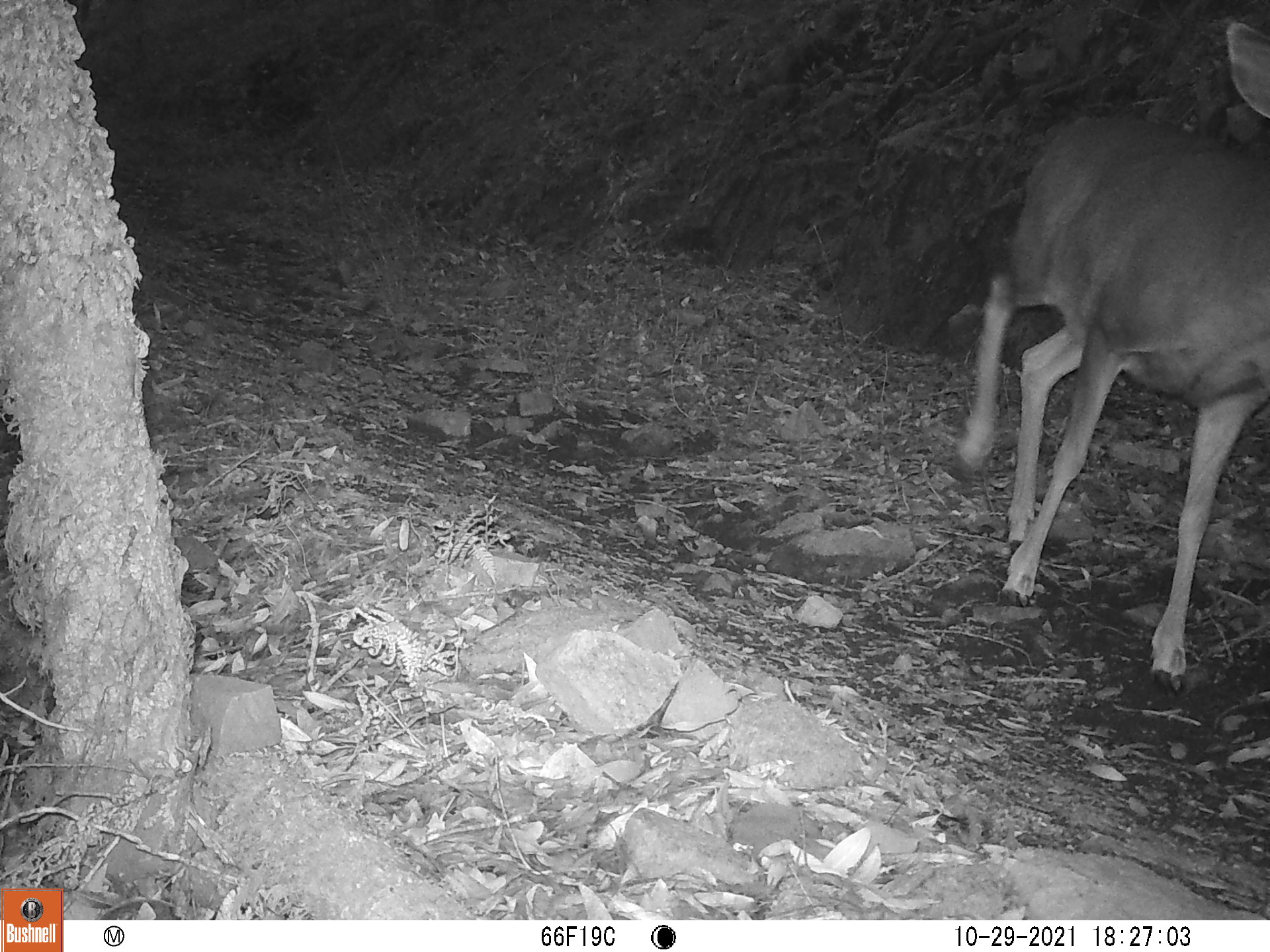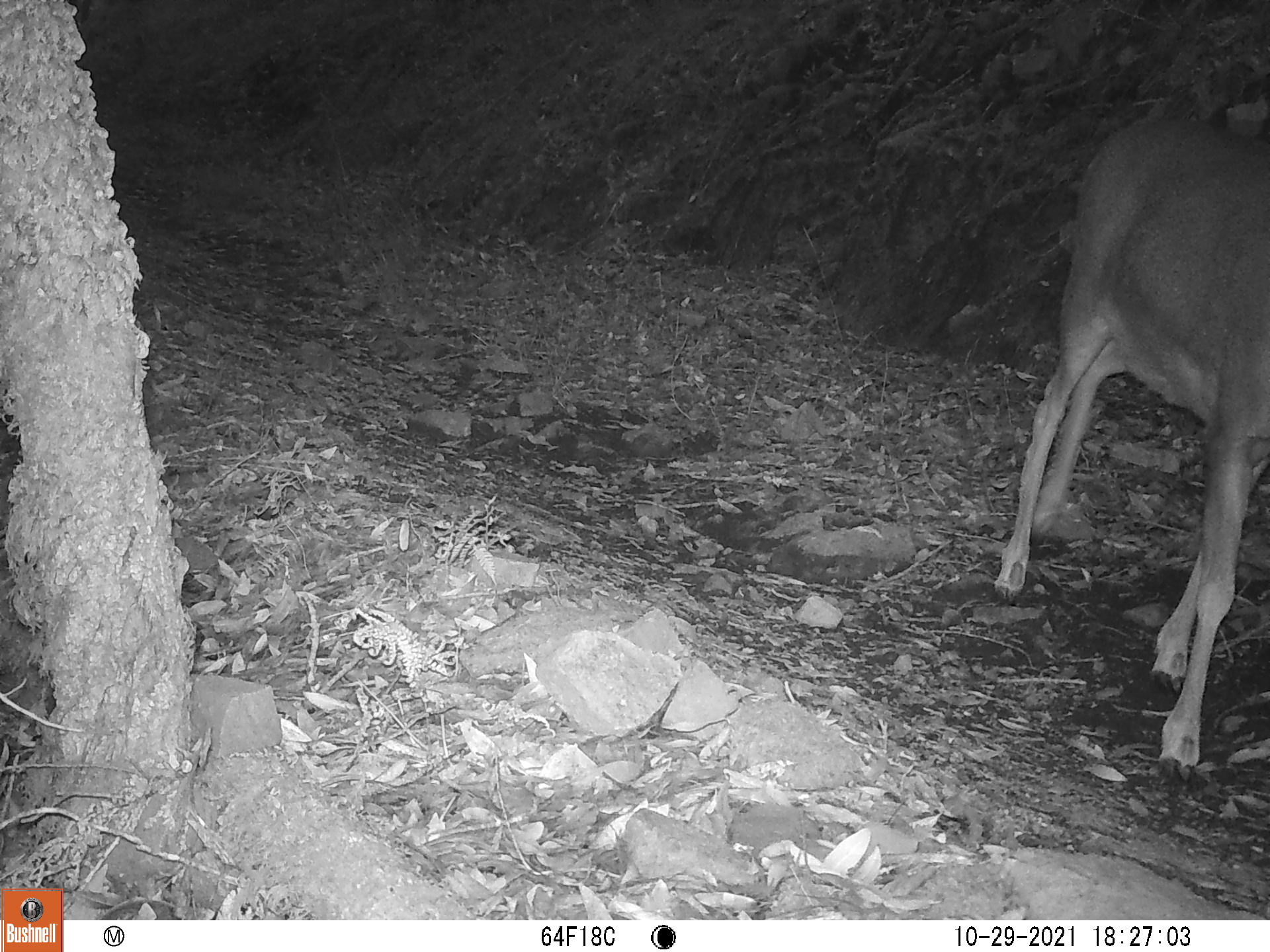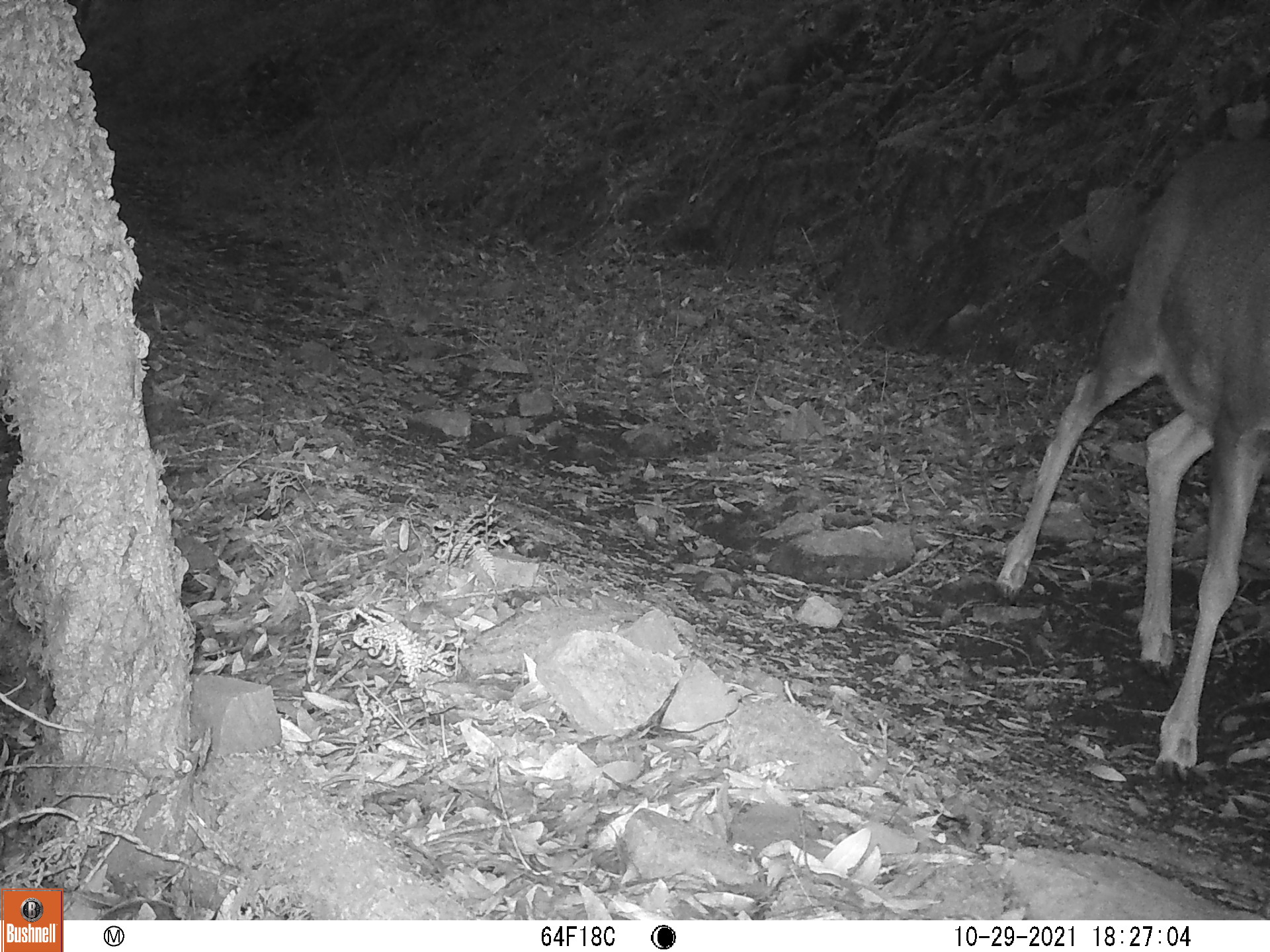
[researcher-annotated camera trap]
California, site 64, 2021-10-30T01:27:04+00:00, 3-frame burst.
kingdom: Animalia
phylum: Chordata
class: Mammalia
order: Artiodactyla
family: Cervidae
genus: Odocoileus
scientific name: Odocoileus hemionus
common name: mule deer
Mule deer (Odocoileus hemionus).